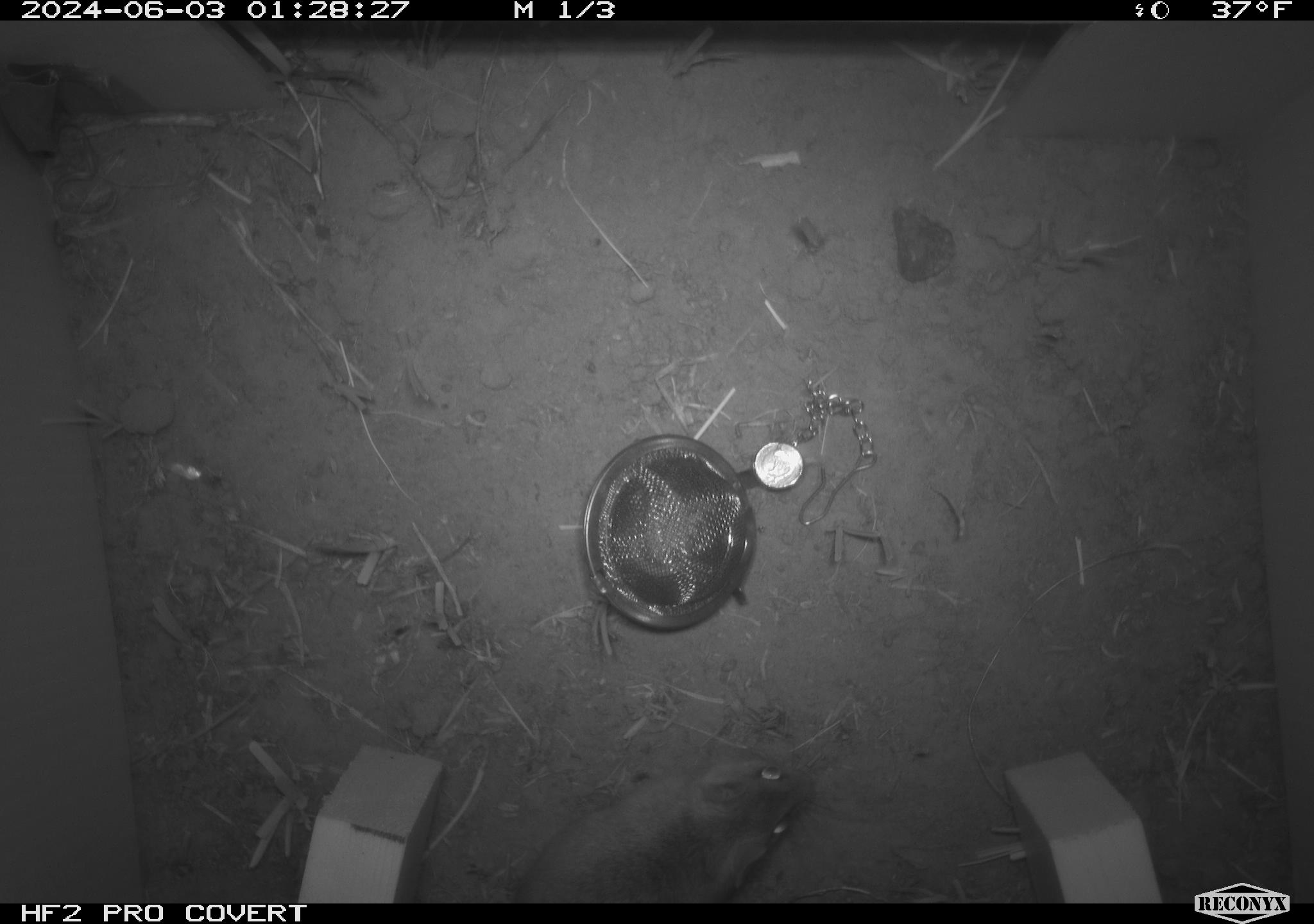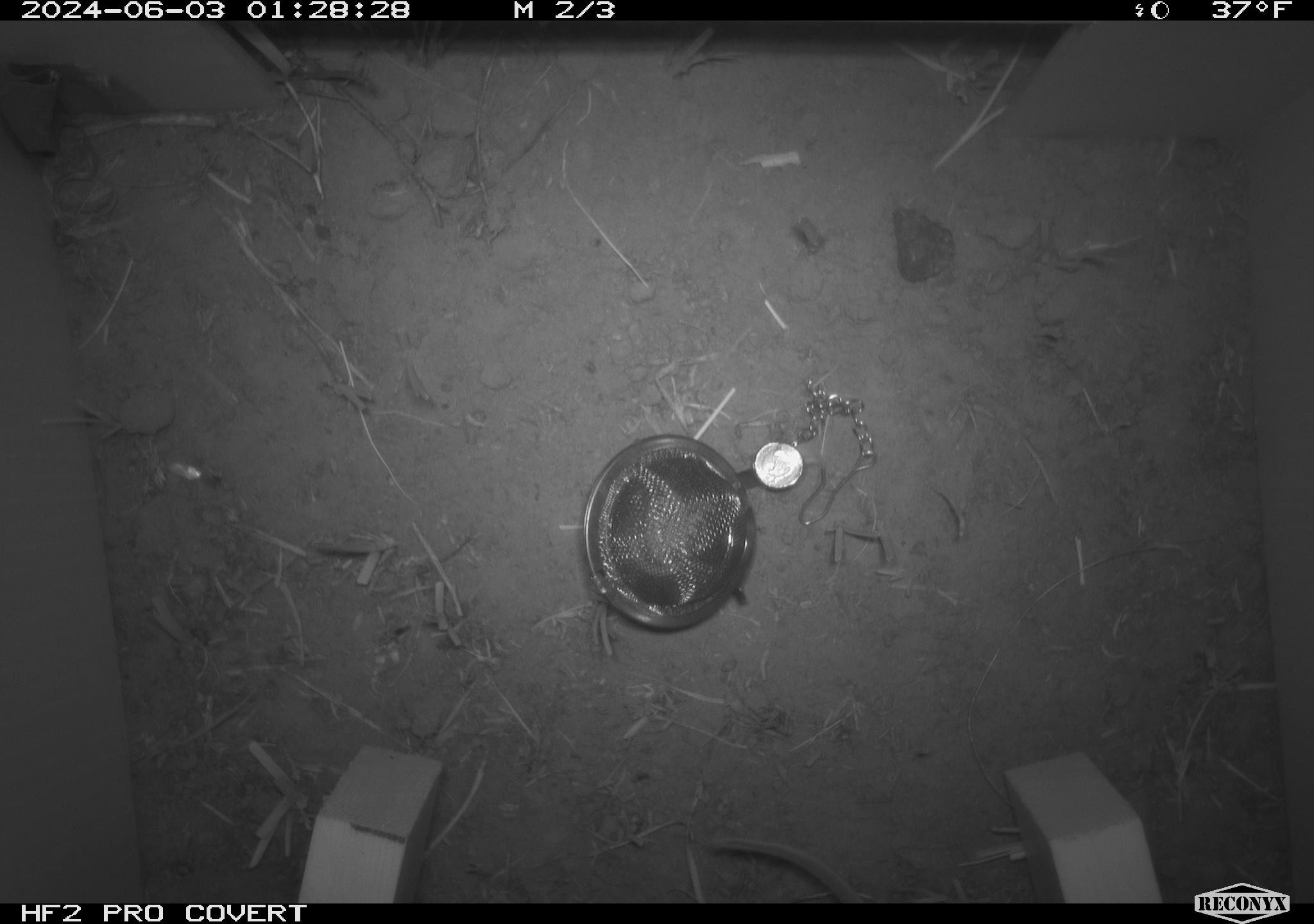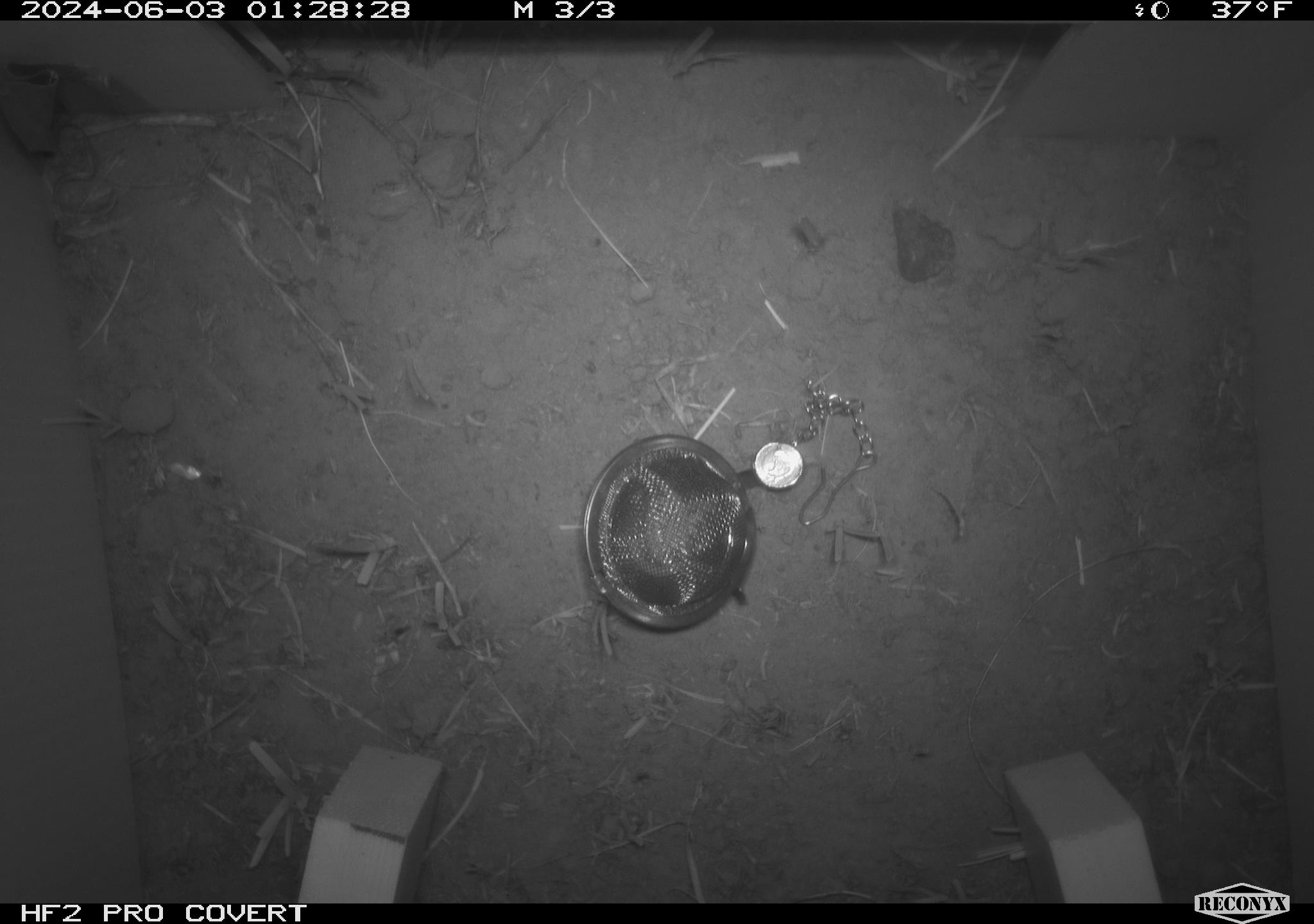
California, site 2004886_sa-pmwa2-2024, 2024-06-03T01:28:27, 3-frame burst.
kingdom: Animalia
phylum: Chordata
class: Mammalia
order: Rodentia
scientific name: Rodentia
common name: mouse species